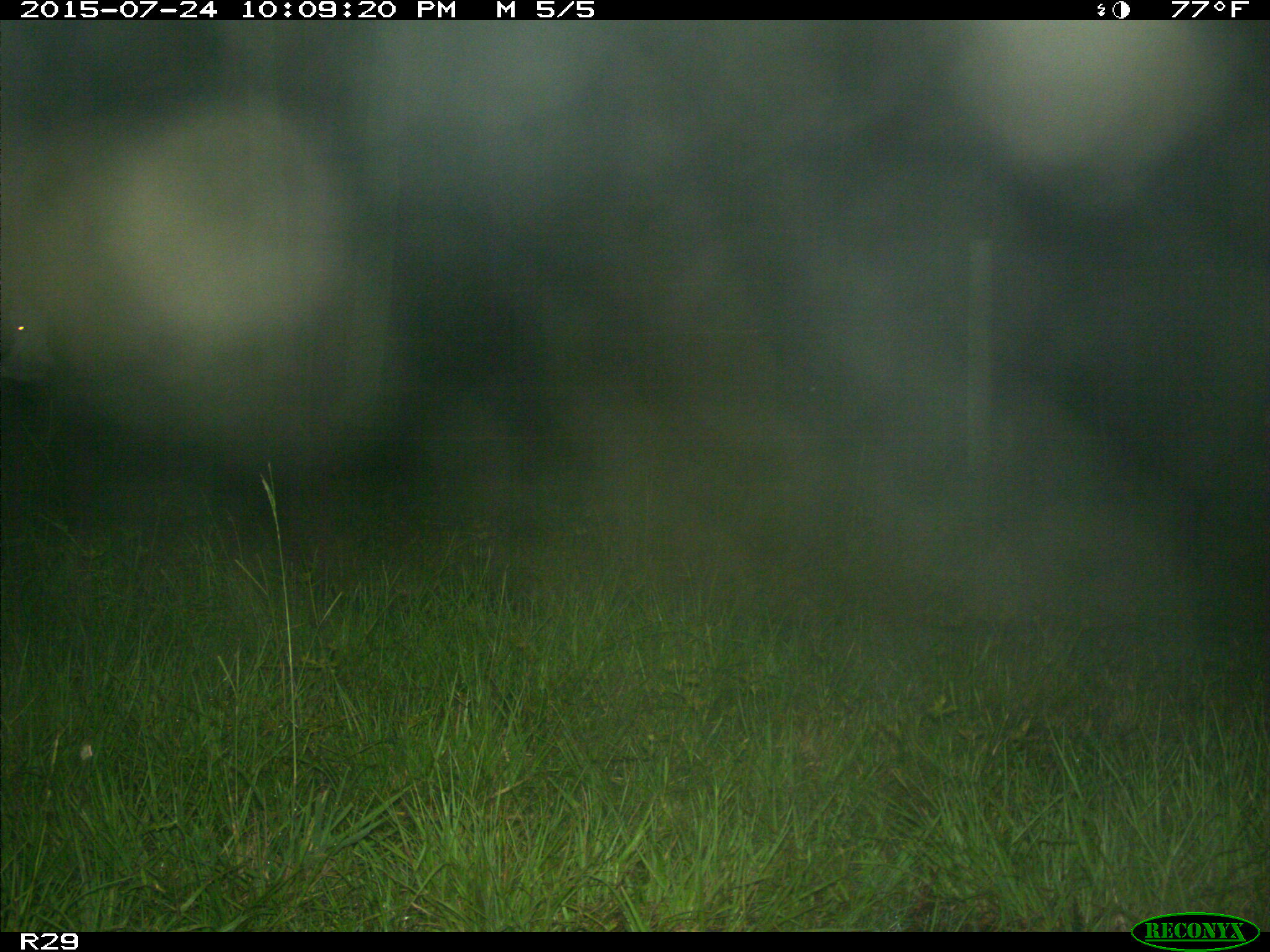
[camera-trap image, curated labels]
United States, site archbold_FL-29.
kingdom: Animalia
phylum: Chordata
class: Mammalia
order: Artiodactyla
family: Bovidae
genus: Bos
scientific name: Bos taurus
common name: domestic cow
Bos taurus (domestic cow).